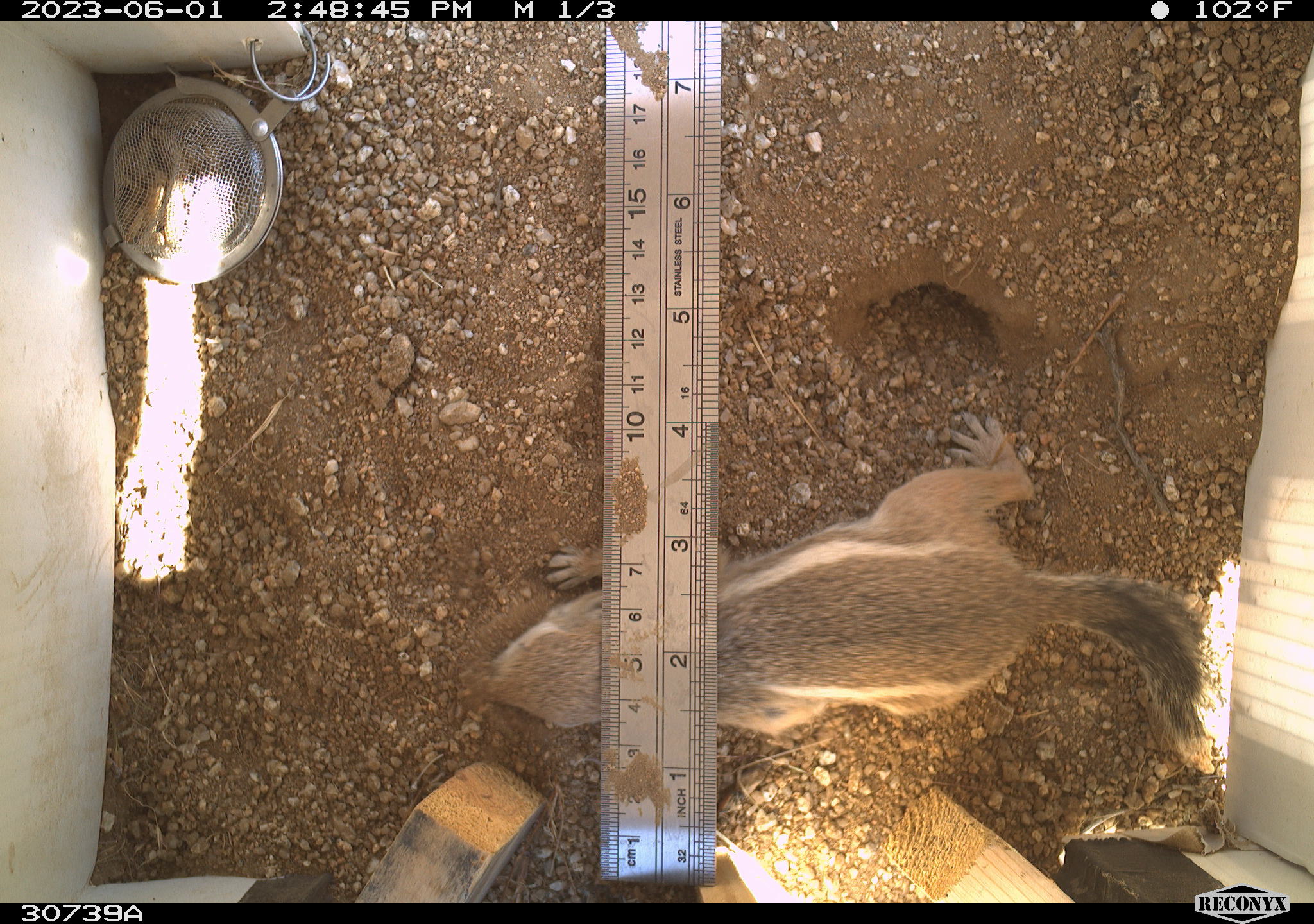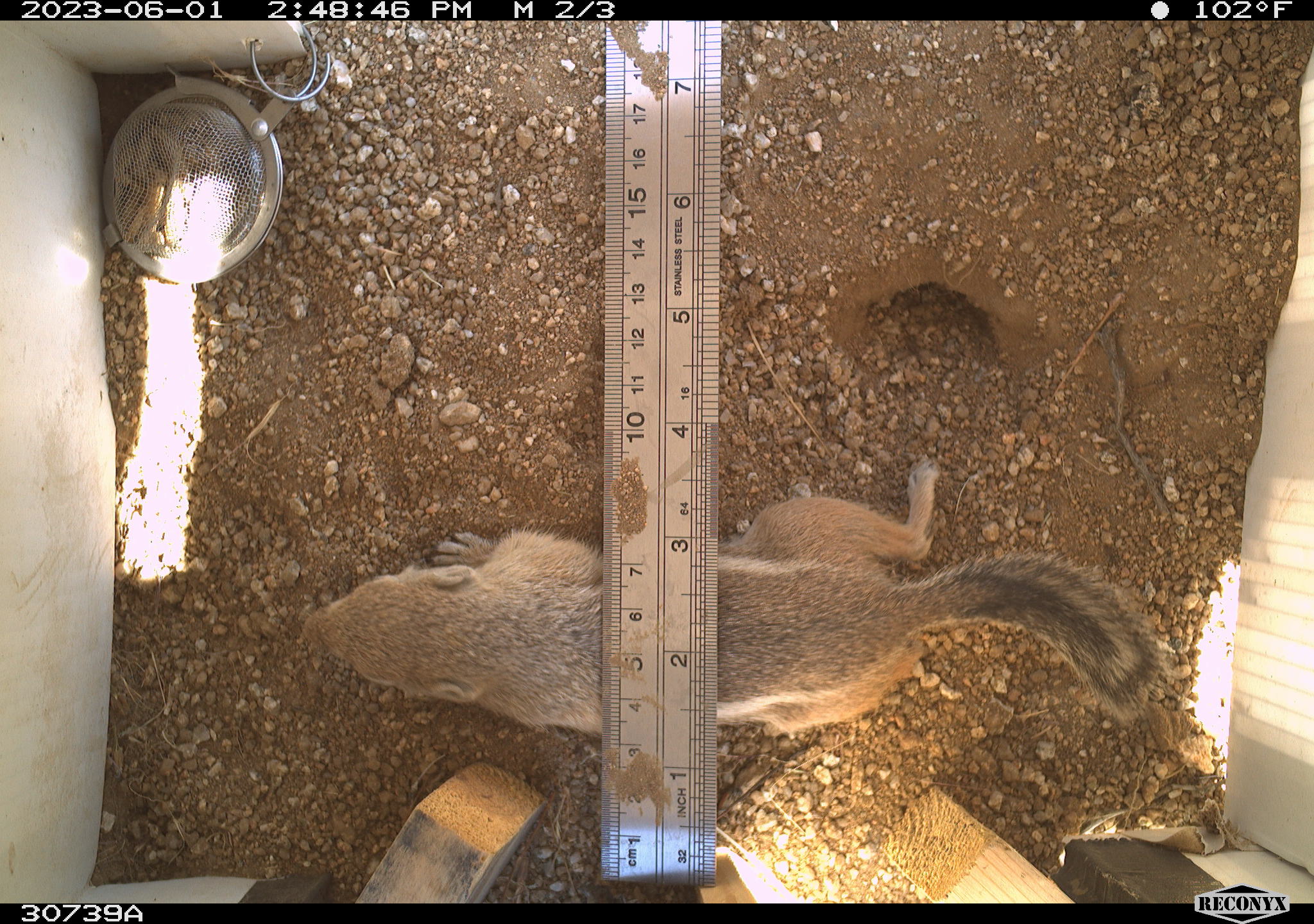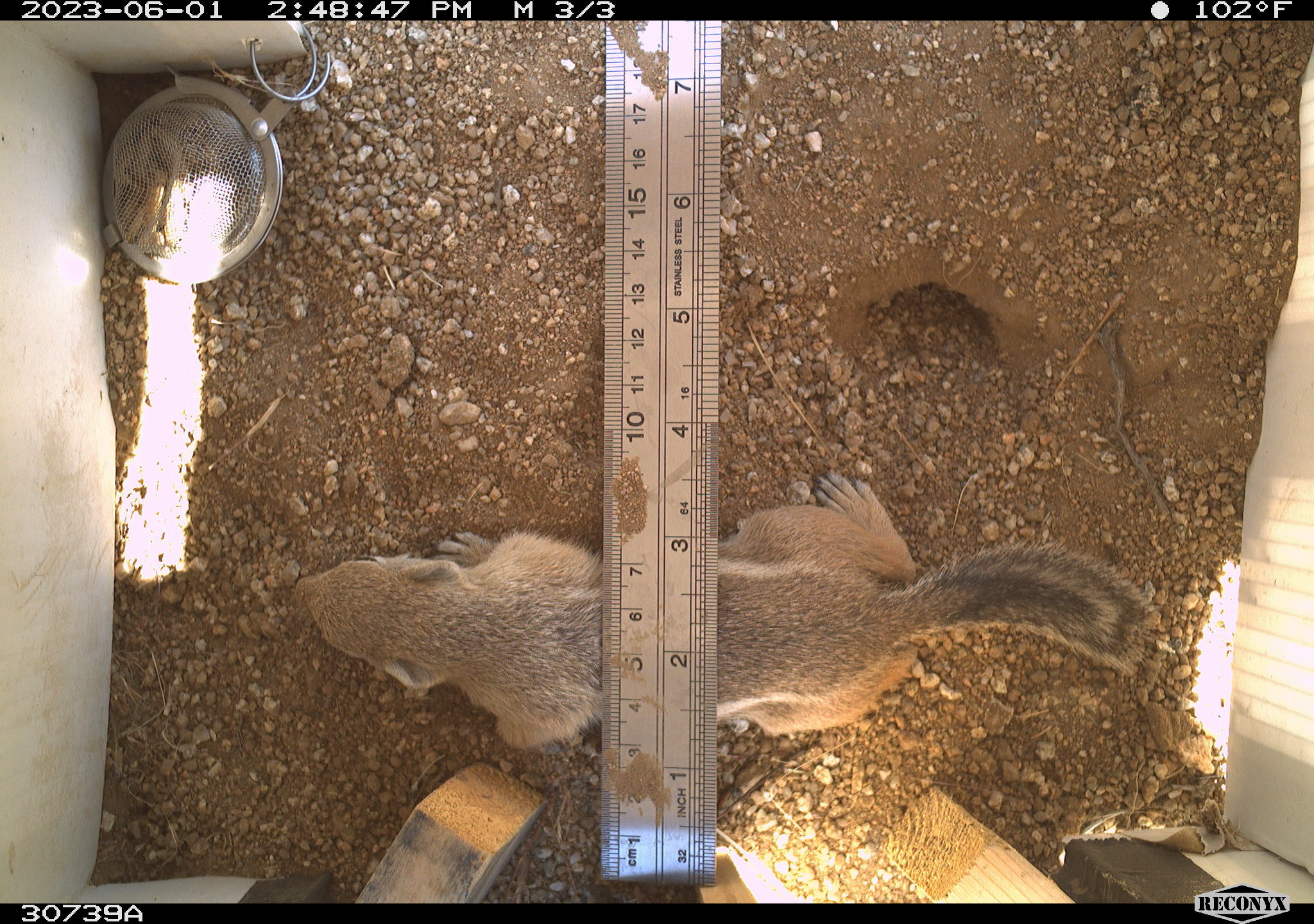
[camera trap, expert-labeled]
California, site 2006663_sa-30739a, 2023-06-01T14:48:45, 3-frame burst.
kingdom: Animalia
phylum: Chordata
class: Mammalia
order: Rodentia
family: Sciuridae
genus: Ammospermophilus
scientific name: Ammospermophilus leucurus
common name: white-tailed antelope squirrel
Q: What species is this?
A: White-tailed antelope squirrel (Ammospermophilus leucurus).